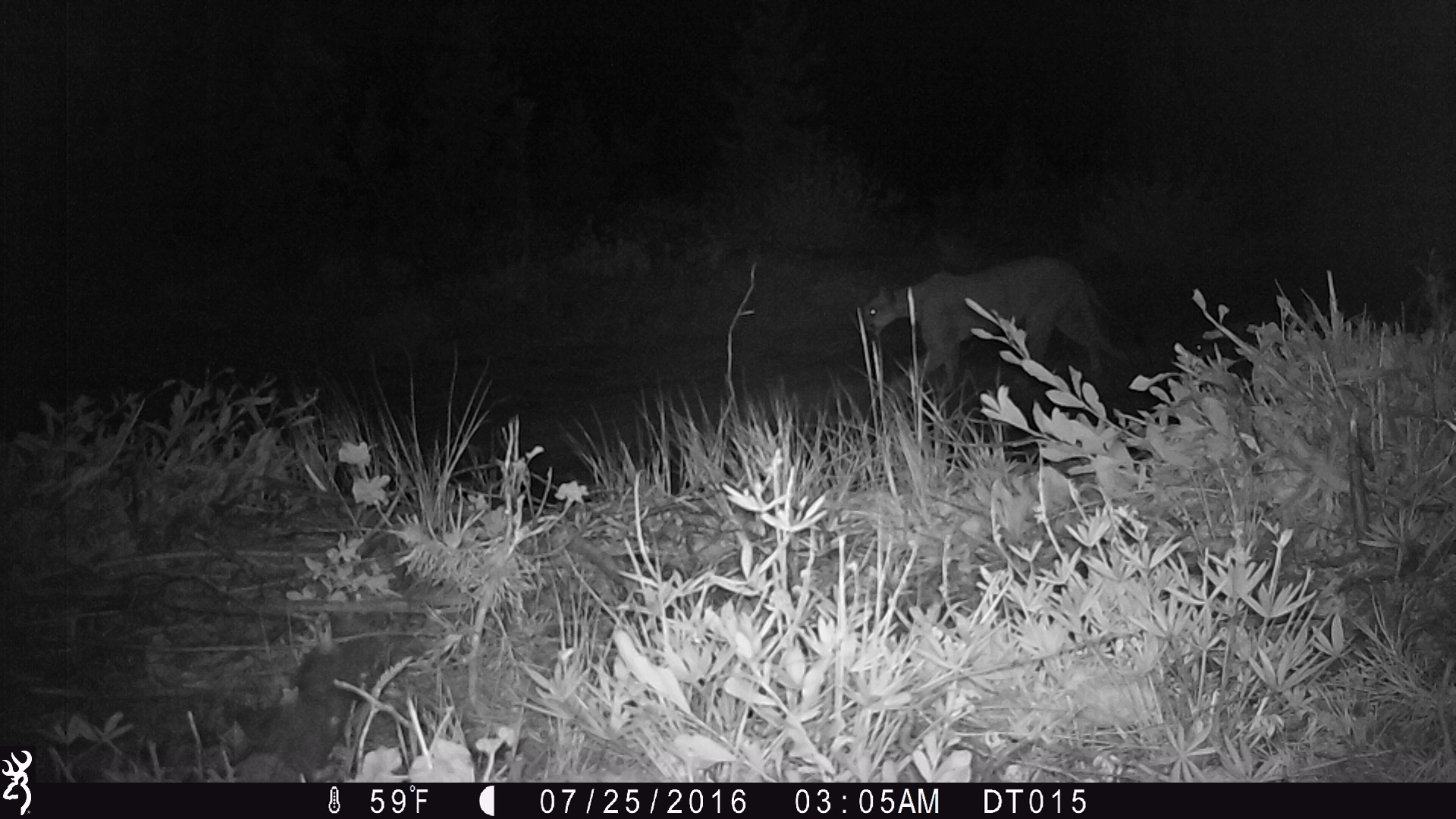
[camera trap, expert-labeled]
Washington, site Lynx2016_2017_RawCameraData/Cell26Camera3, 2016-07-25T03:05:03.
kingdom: Animalia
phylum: Chordata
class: Mammalia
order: Carnivora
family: Felidae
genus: Puma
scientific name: Puma concolor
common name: mountain lion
Puma concolor (mountain lion). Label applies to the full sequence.